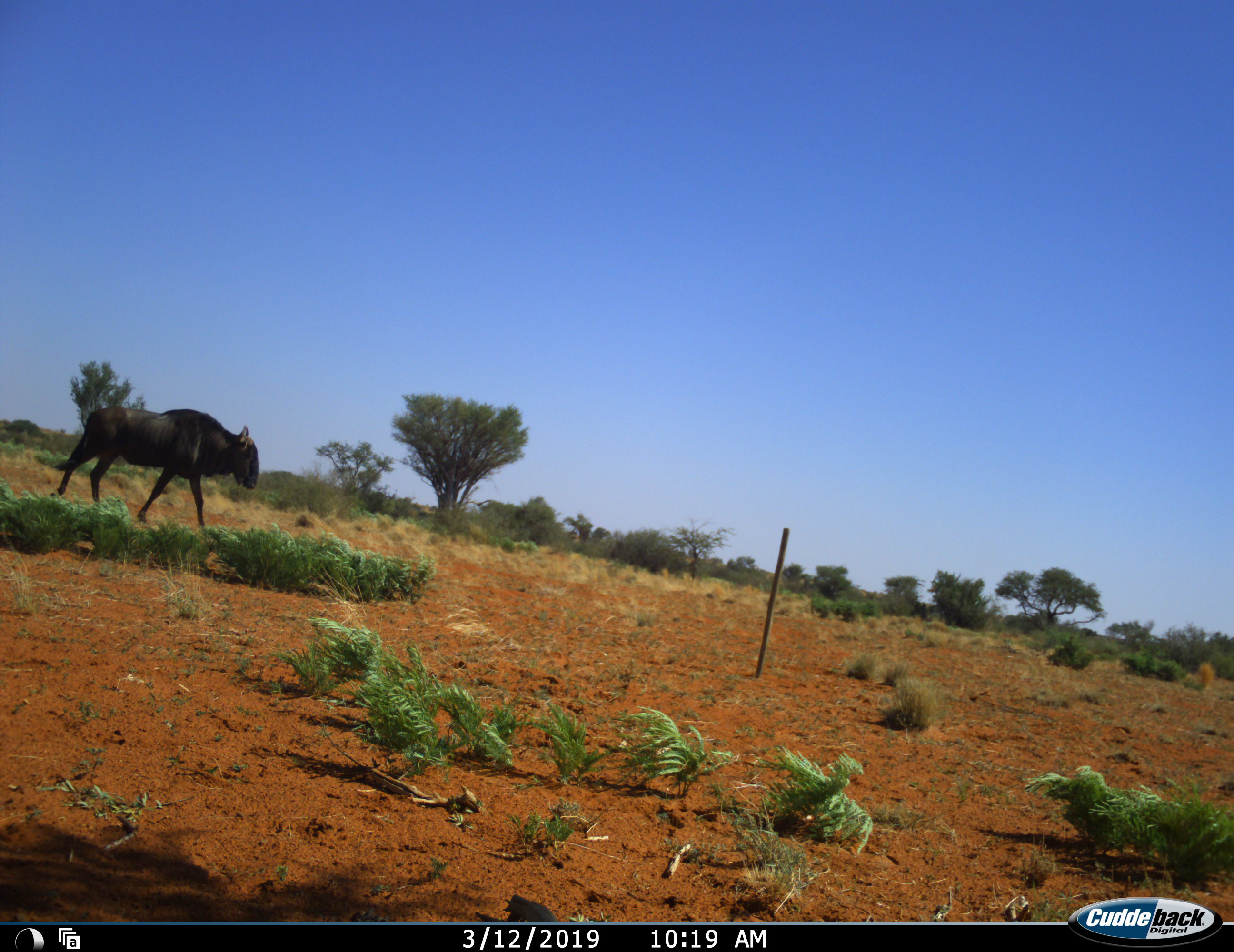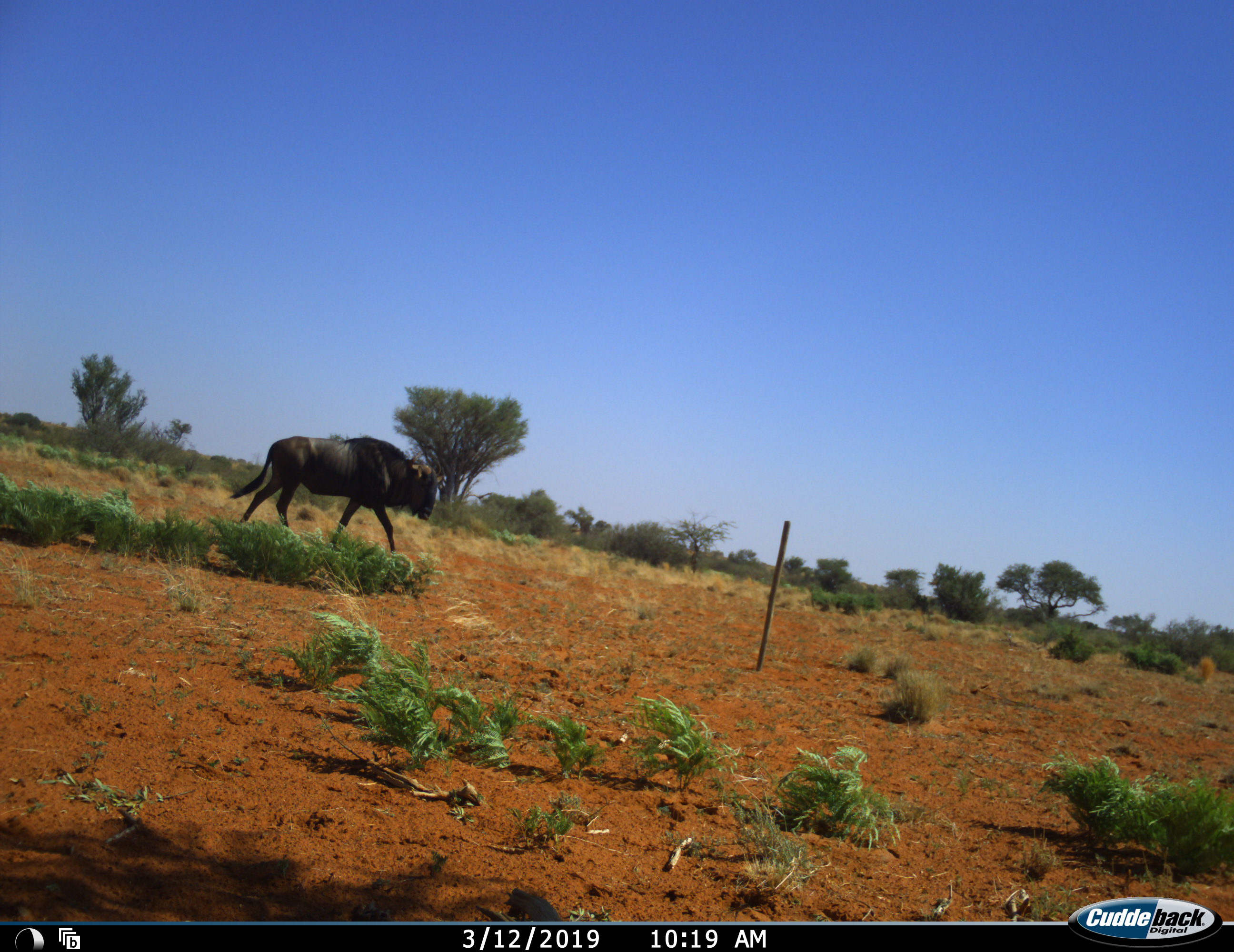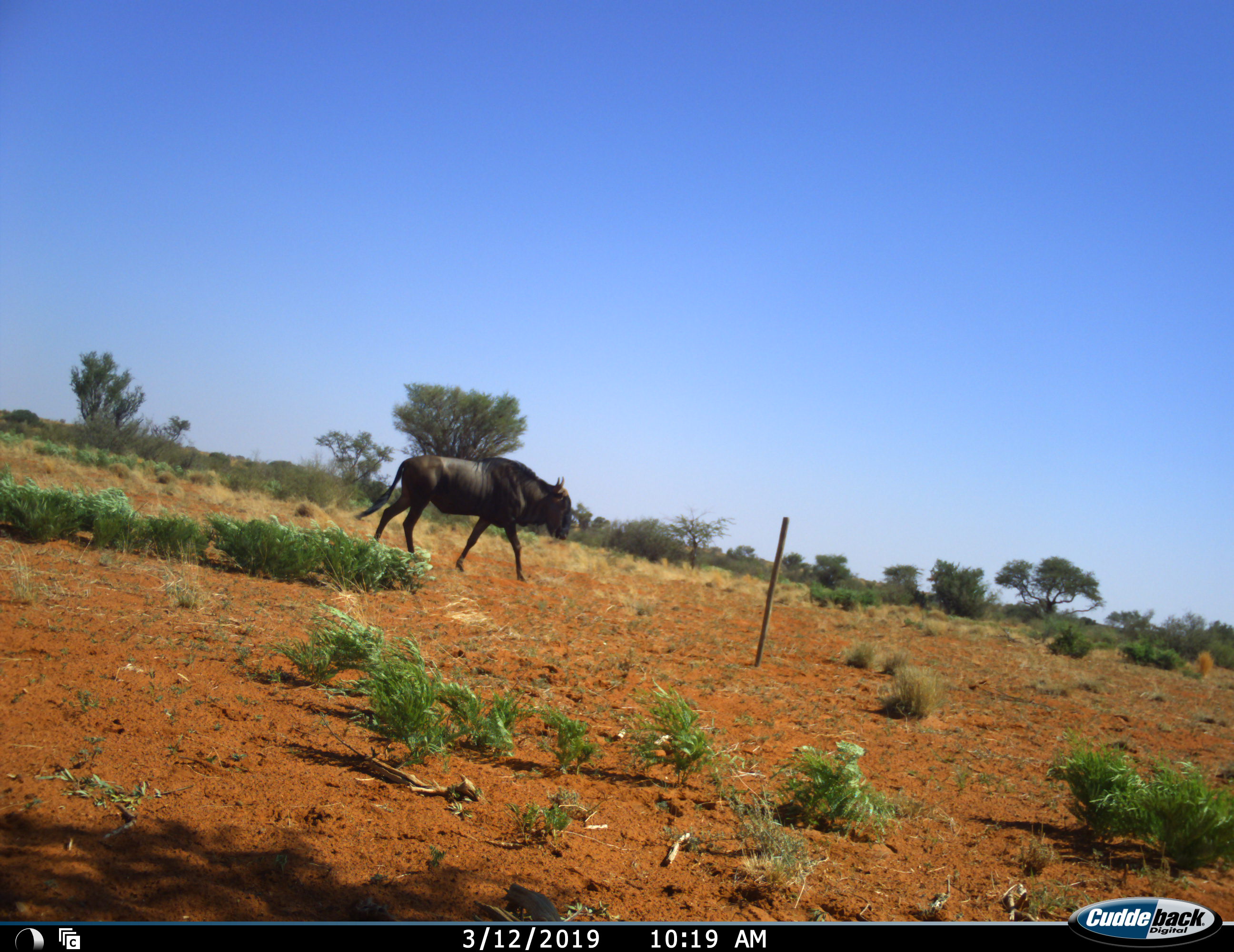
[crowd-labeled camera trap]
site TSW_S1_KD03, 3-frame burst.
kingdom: Animalia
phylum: Chordata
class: Mammalia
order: Artiodactyla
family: Bovidae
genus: Connochaetes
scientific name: Connochaetes taurinus taurinus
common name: blue wildebeest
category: wildebeestblue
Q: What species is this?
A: Wildebeestblue (blue wildebeest) (Connochaetes taurinus taurinus).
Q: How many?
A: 1.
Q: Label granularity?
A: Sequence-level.